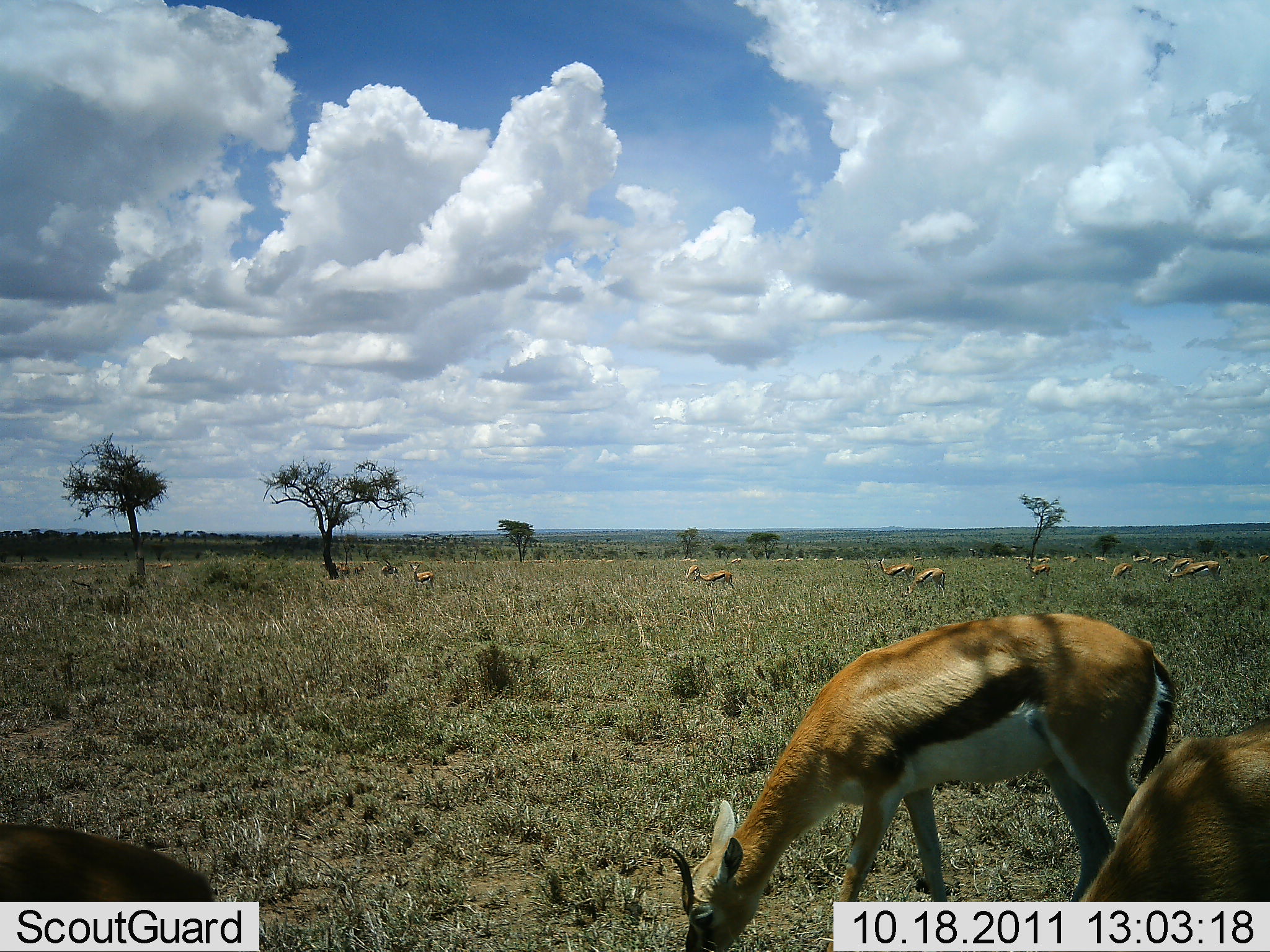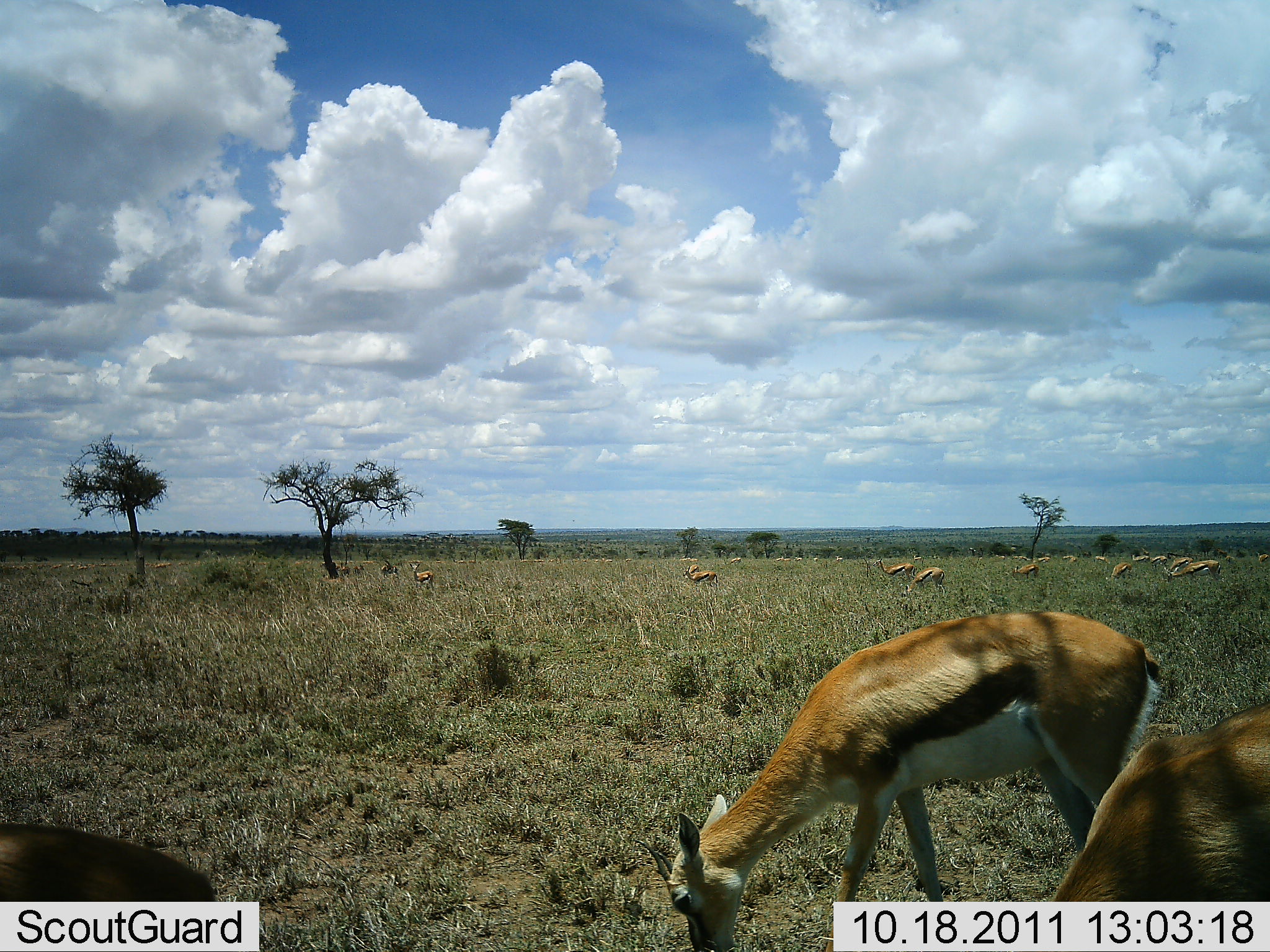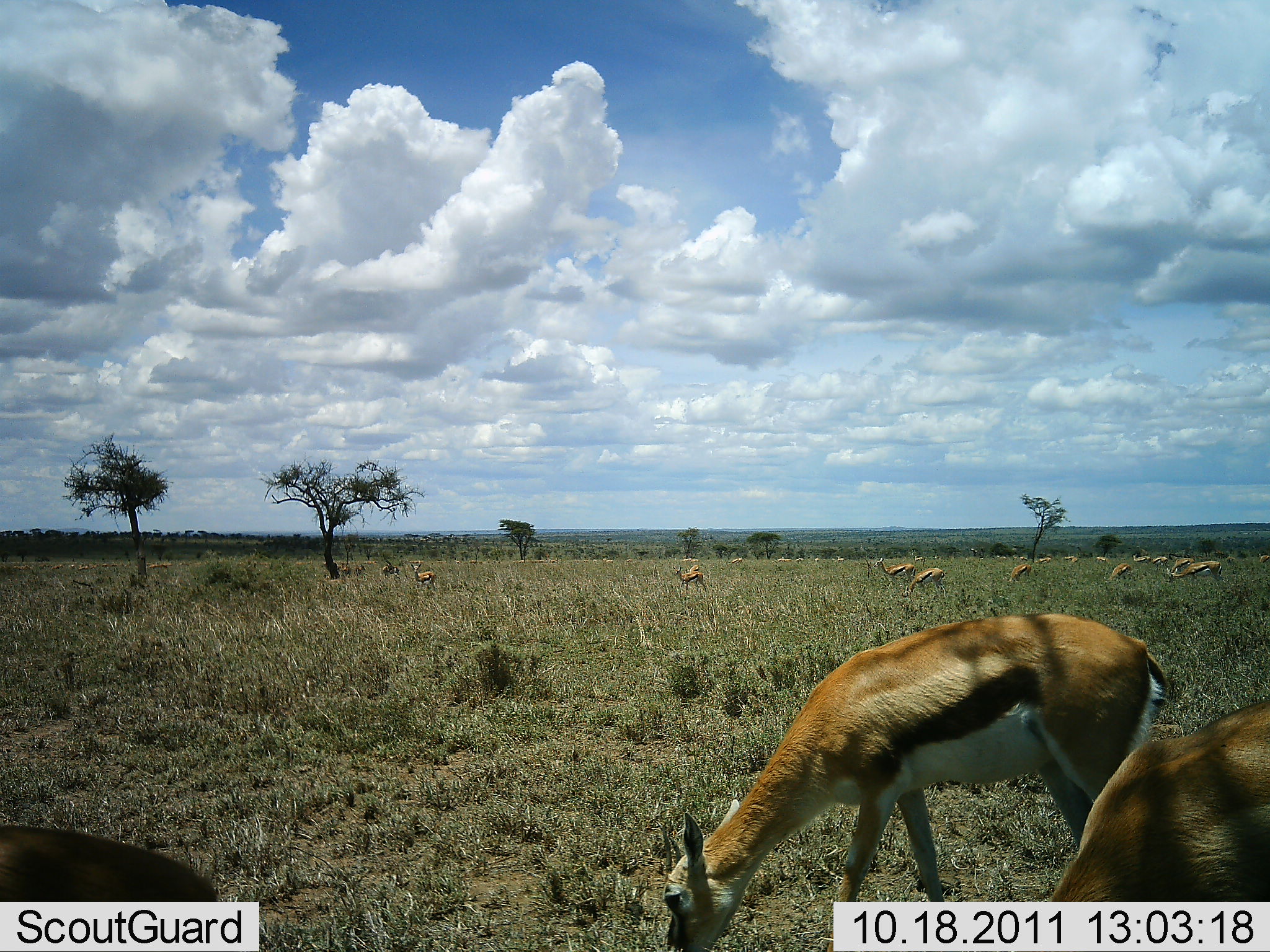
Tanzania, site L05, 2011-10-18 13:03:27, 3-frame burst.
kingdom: Animalia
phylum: Chordata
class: Mammalia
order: Artiodactyla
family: Bovidae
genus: Eudorcas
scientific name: Eudorcas thomsonii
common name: thomson's gazelle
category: gazellethomsons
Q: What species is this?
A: Gazellethomsons (thomson's gazelle) (Eudorcas thomsonii).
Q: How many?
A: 11-50.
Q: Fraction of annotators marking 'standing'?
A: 50%.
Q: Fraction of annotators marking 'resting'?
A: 0%.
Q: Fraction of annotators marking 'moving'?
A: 31%.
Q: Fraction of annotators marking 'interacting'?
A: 0%.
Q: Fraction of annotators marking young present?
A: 6%.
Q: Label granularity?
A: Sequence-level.